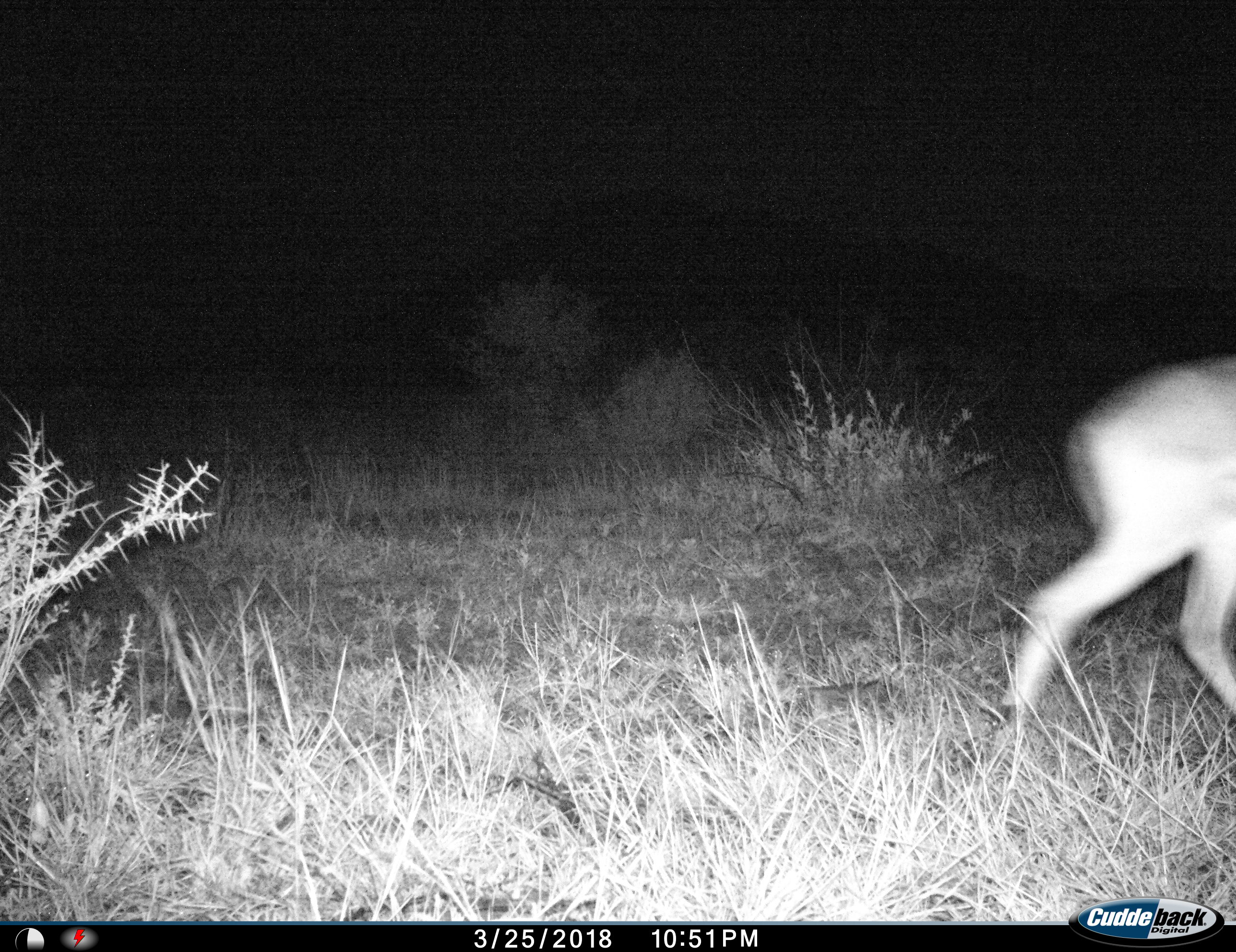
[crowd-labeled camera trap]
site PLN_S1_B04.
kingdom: Animalia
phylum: Chordata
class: Mammalia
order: Artiodactyla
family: Bovidae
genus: Aepyceros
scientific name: Aepyceros melampus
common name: impala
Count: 1.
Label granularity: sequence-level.